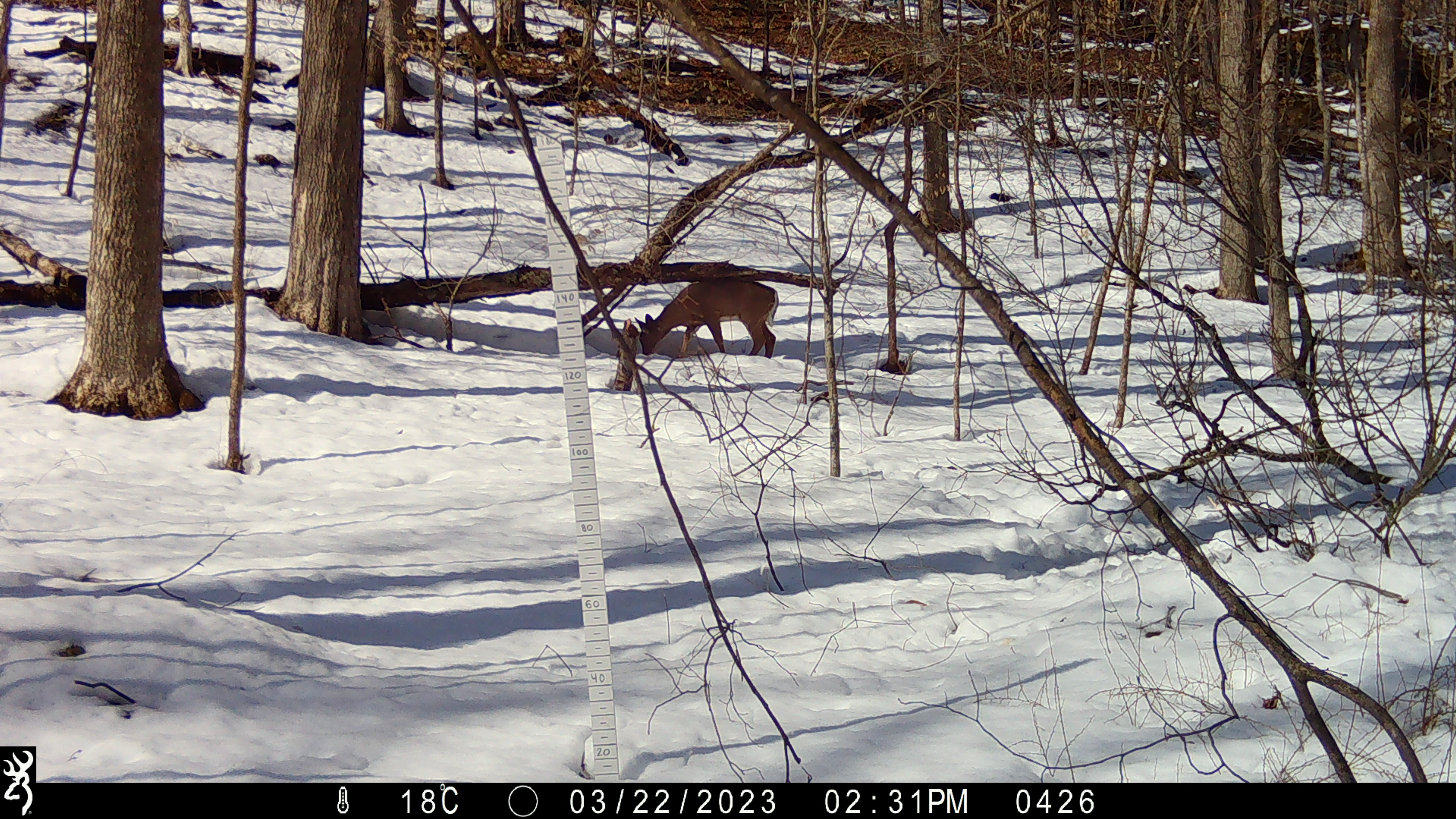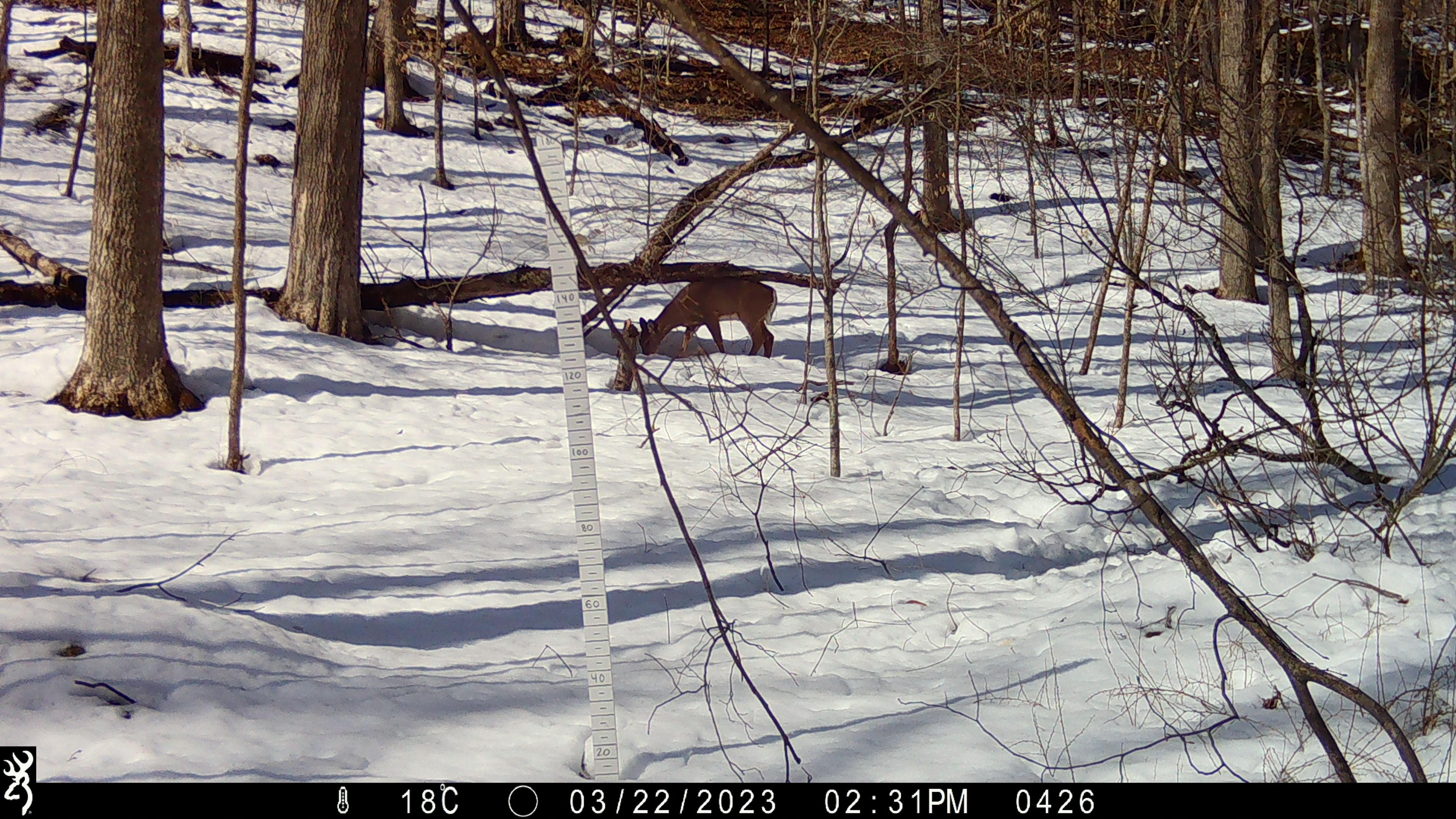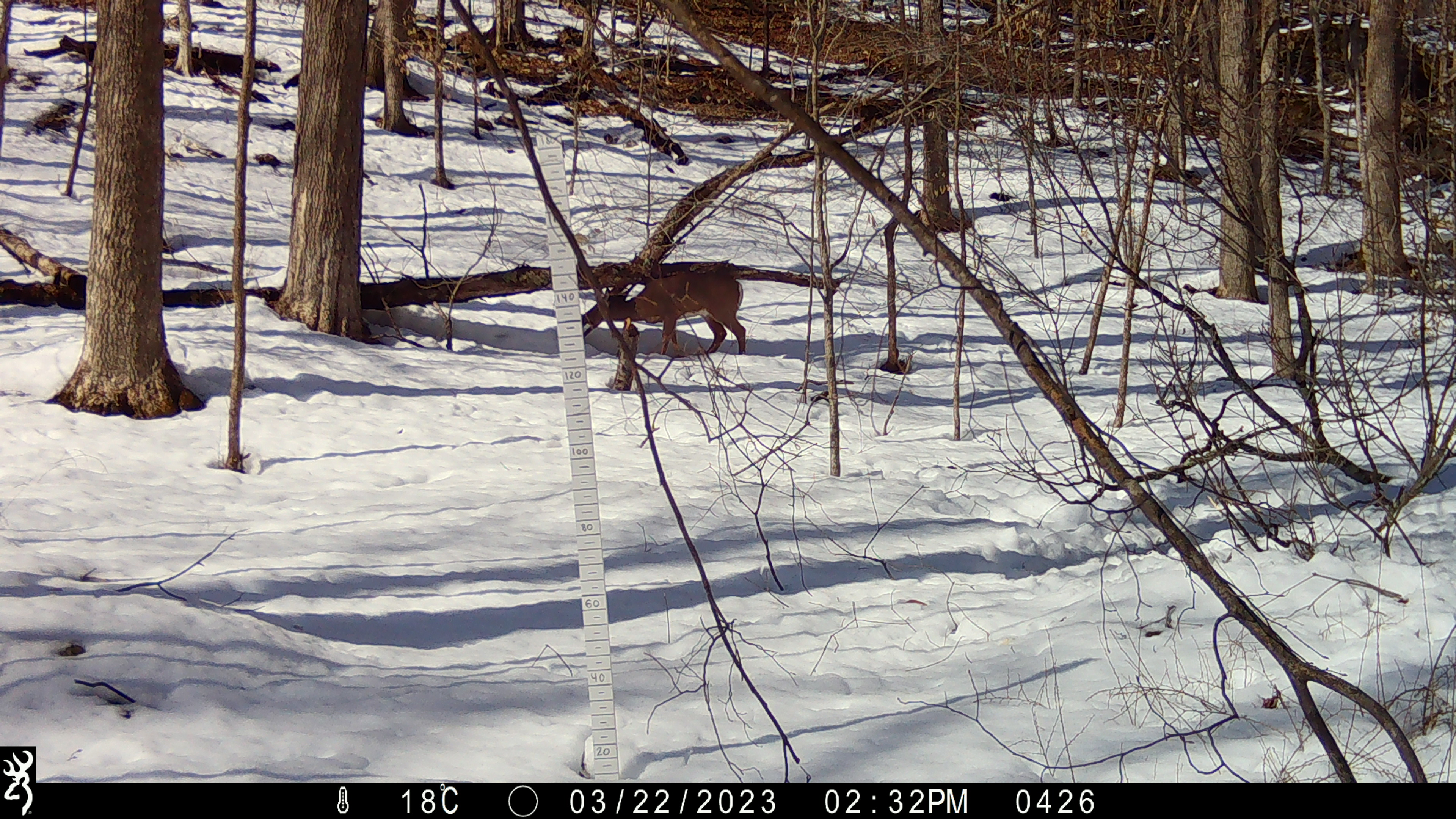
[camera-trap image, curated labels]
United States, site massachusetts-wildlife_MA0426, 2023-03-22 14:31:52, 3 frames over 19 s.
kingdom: Animalia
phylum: Chordata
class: Mammalia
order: Artiodactyla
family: Cervidae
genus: Odocoileus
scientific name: Odocoileus virginianus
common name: white-tailed deer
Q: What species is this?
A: White-tailed deer (Odocoileus virginianus).